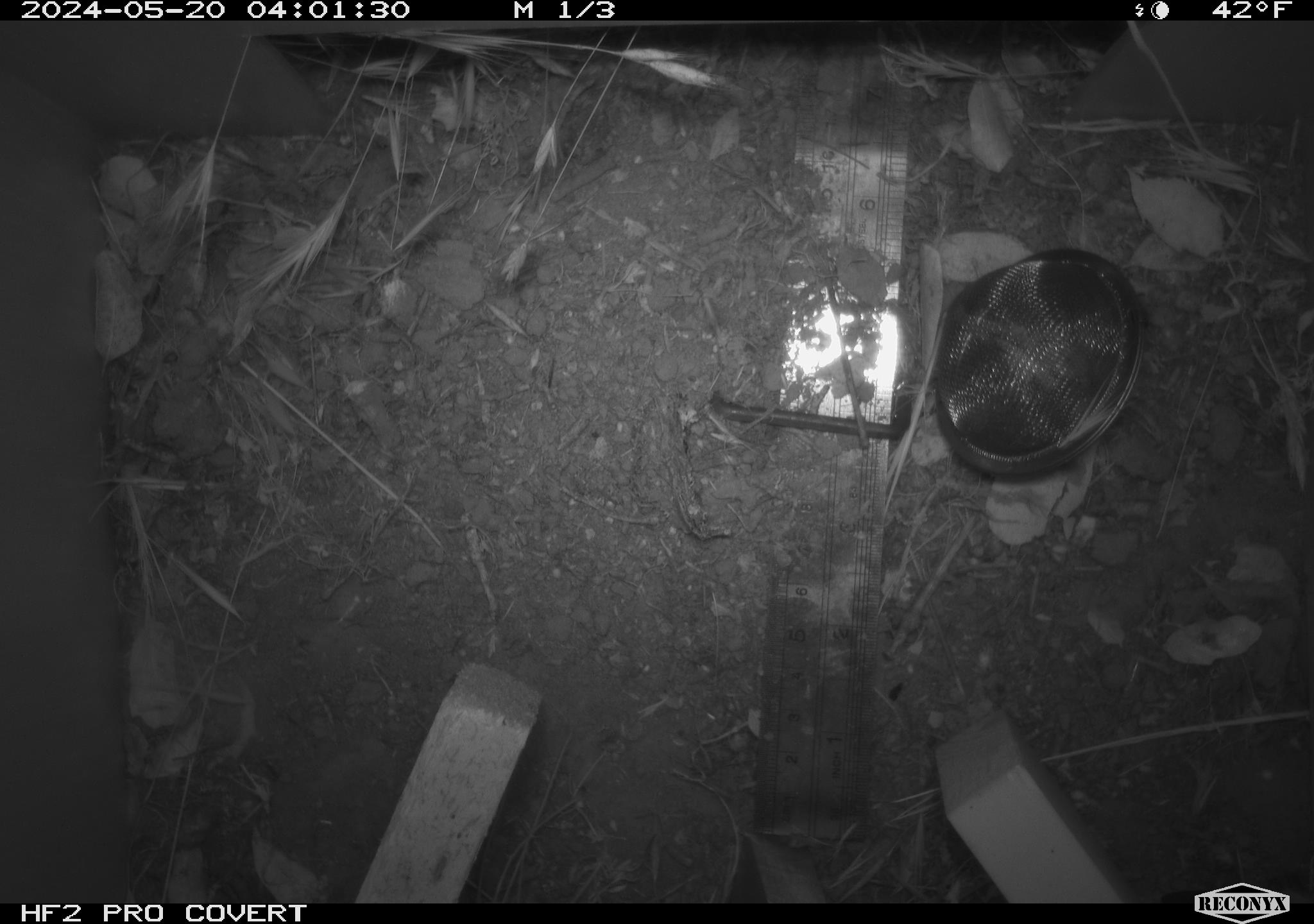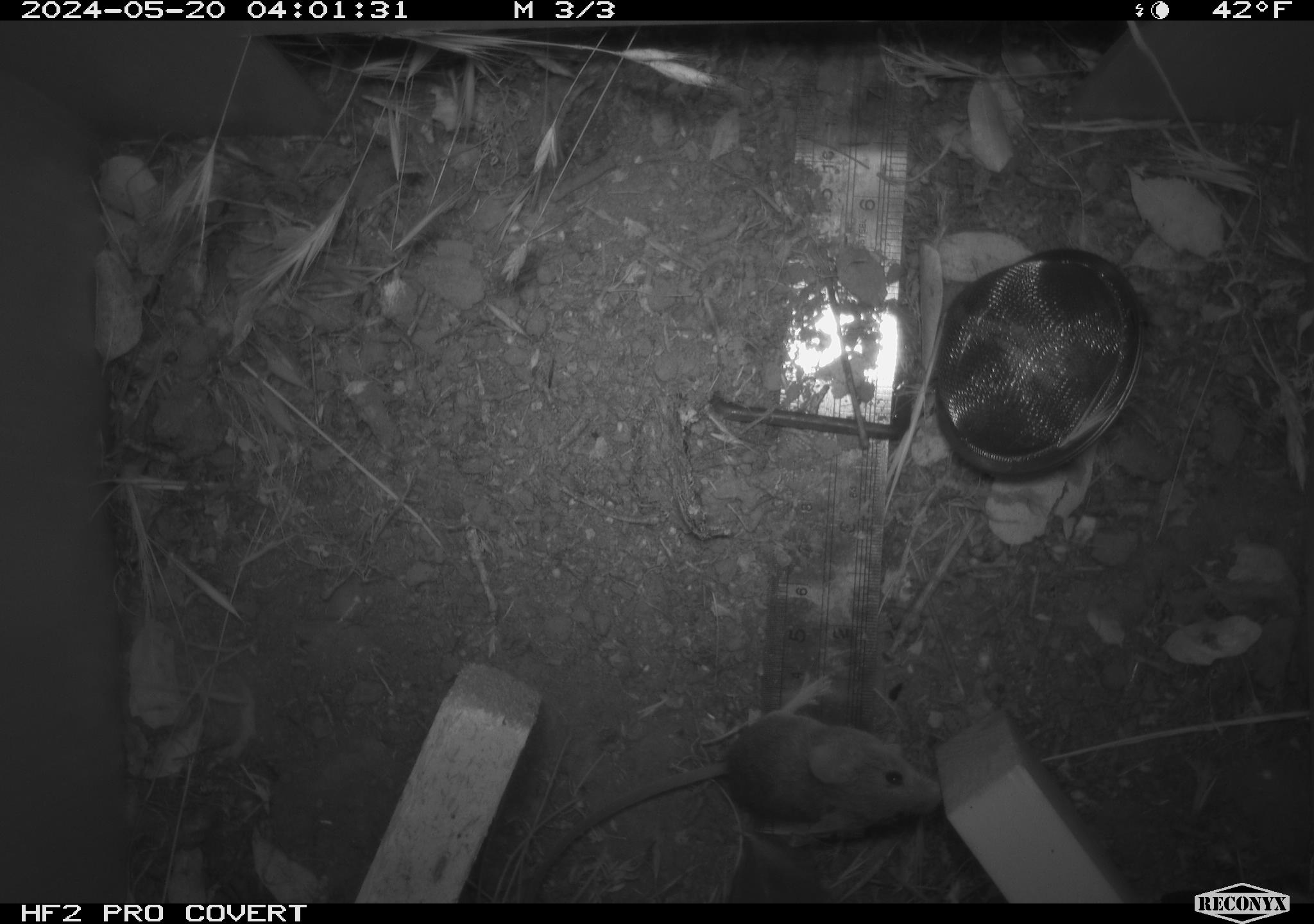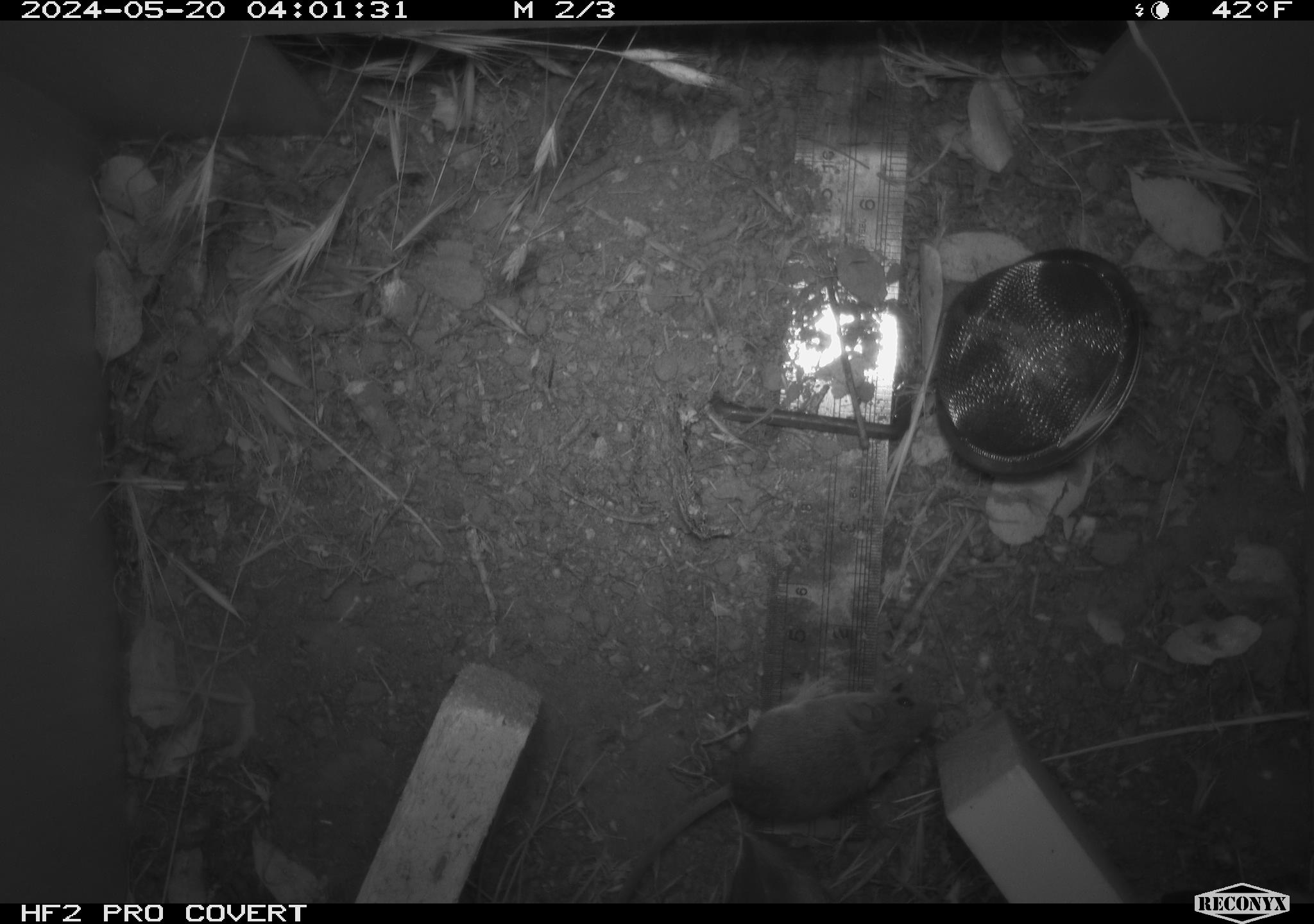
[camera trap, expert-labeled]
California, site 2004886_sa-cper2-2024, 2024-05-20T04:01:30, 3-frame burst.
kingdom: Animalia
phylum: Chordata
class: Mammalia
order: Rodentia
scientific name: Rodentia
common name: rodent